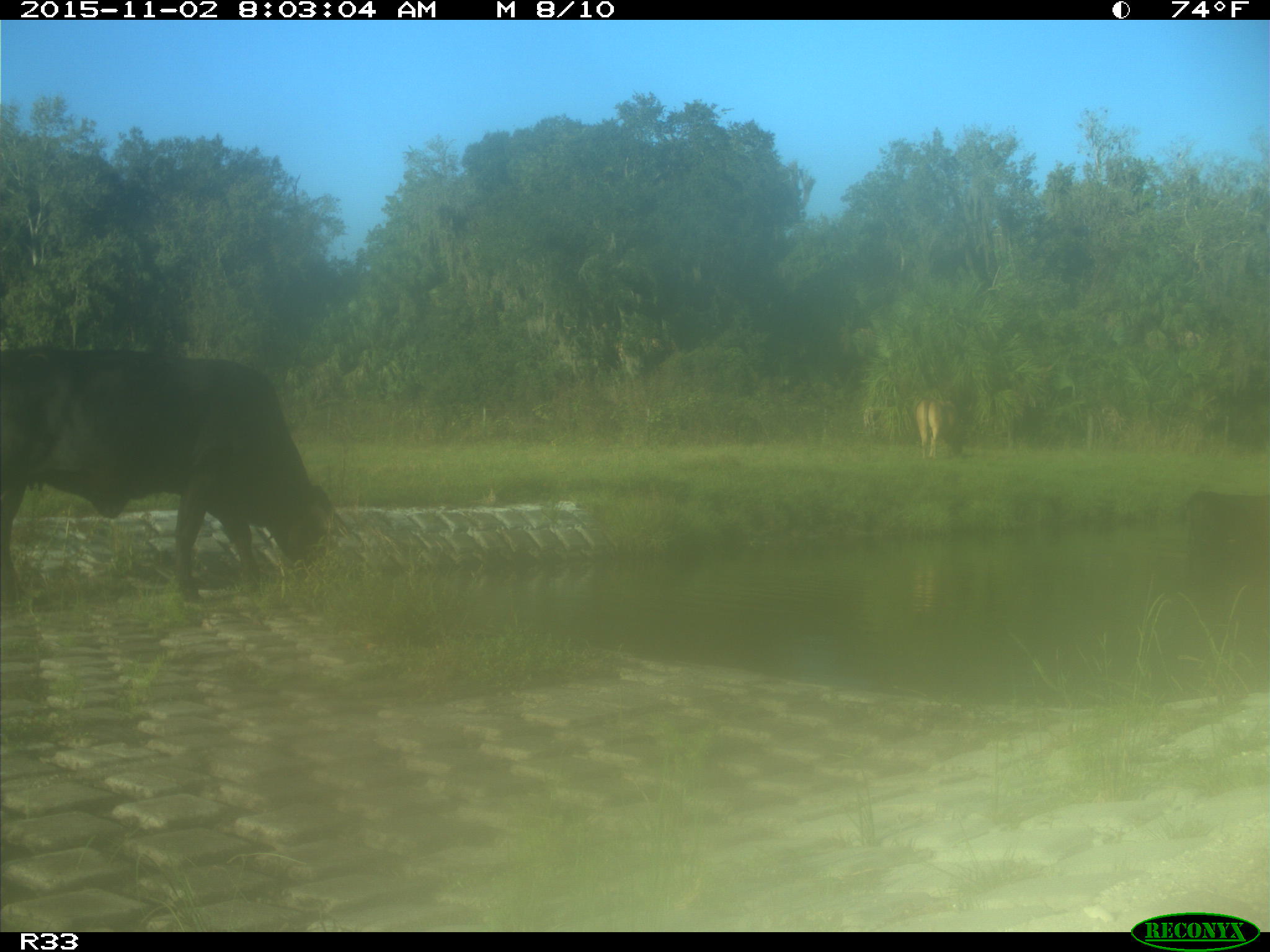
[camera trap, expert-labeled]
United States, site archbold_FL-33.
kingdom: Animalia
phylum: Chordata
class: Mammalia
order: Artiodactyla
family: Bovidae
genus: Bos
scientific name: Bos taurus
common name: domestic cow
Bos taurus (domestic cow).